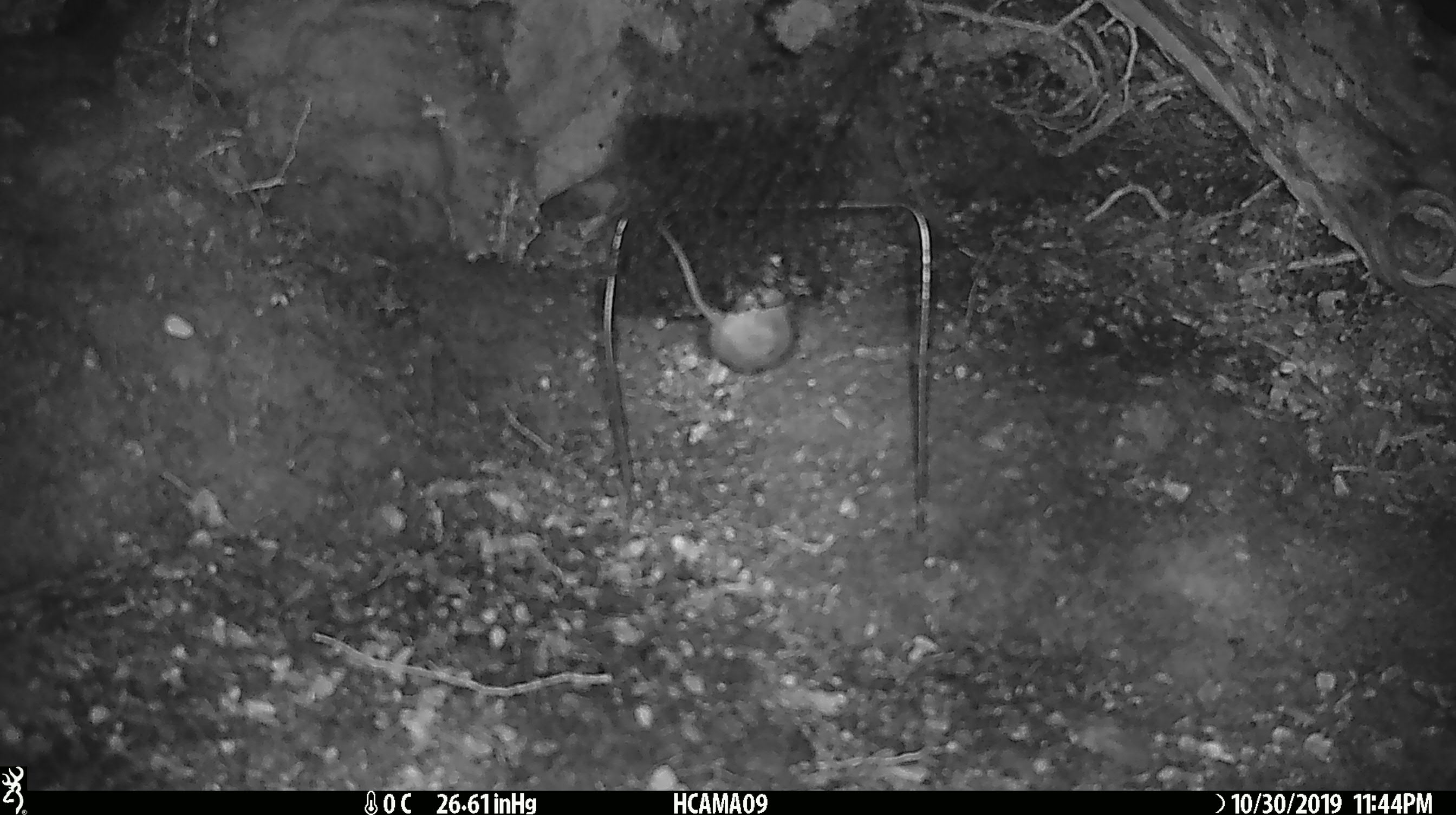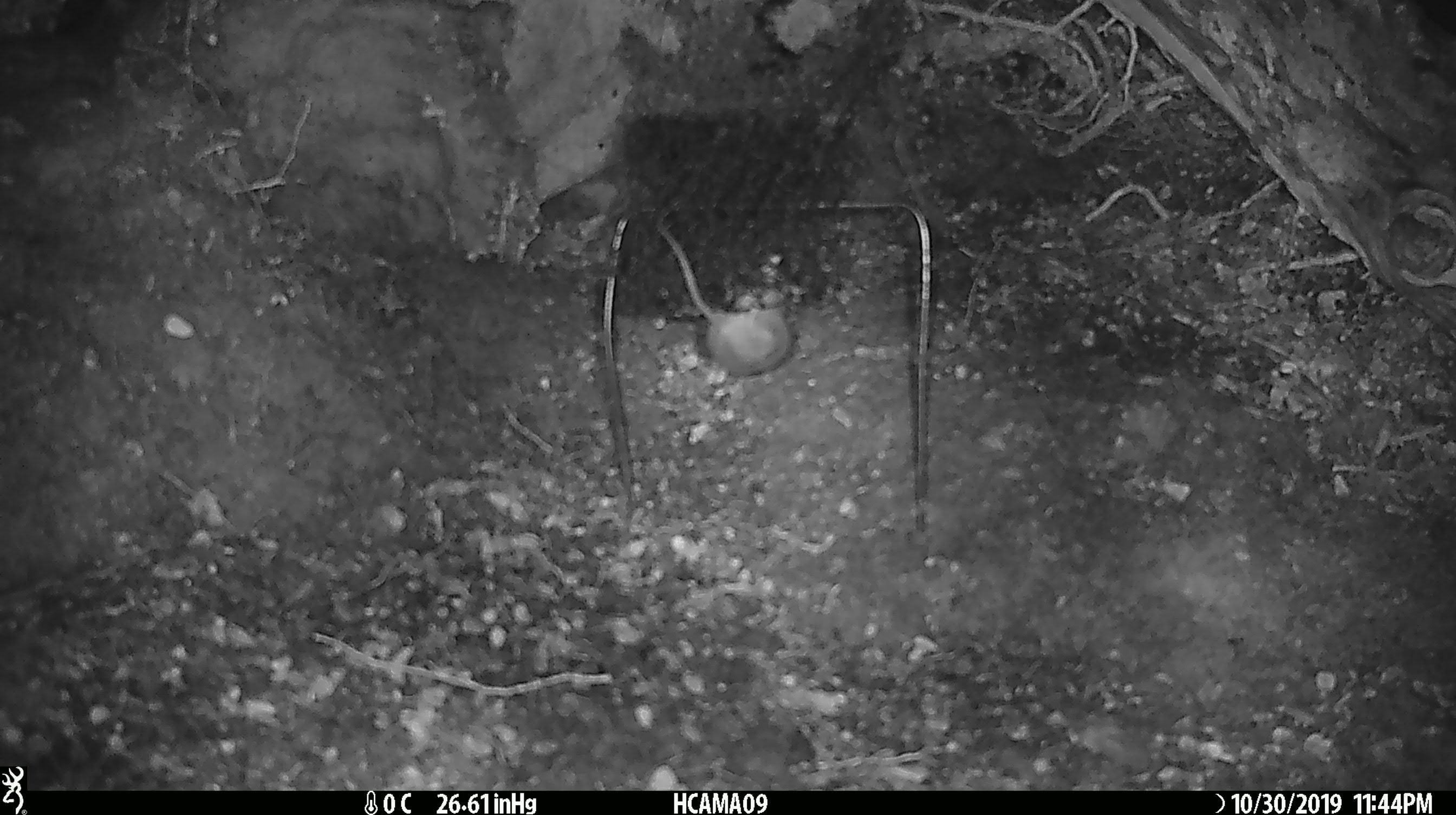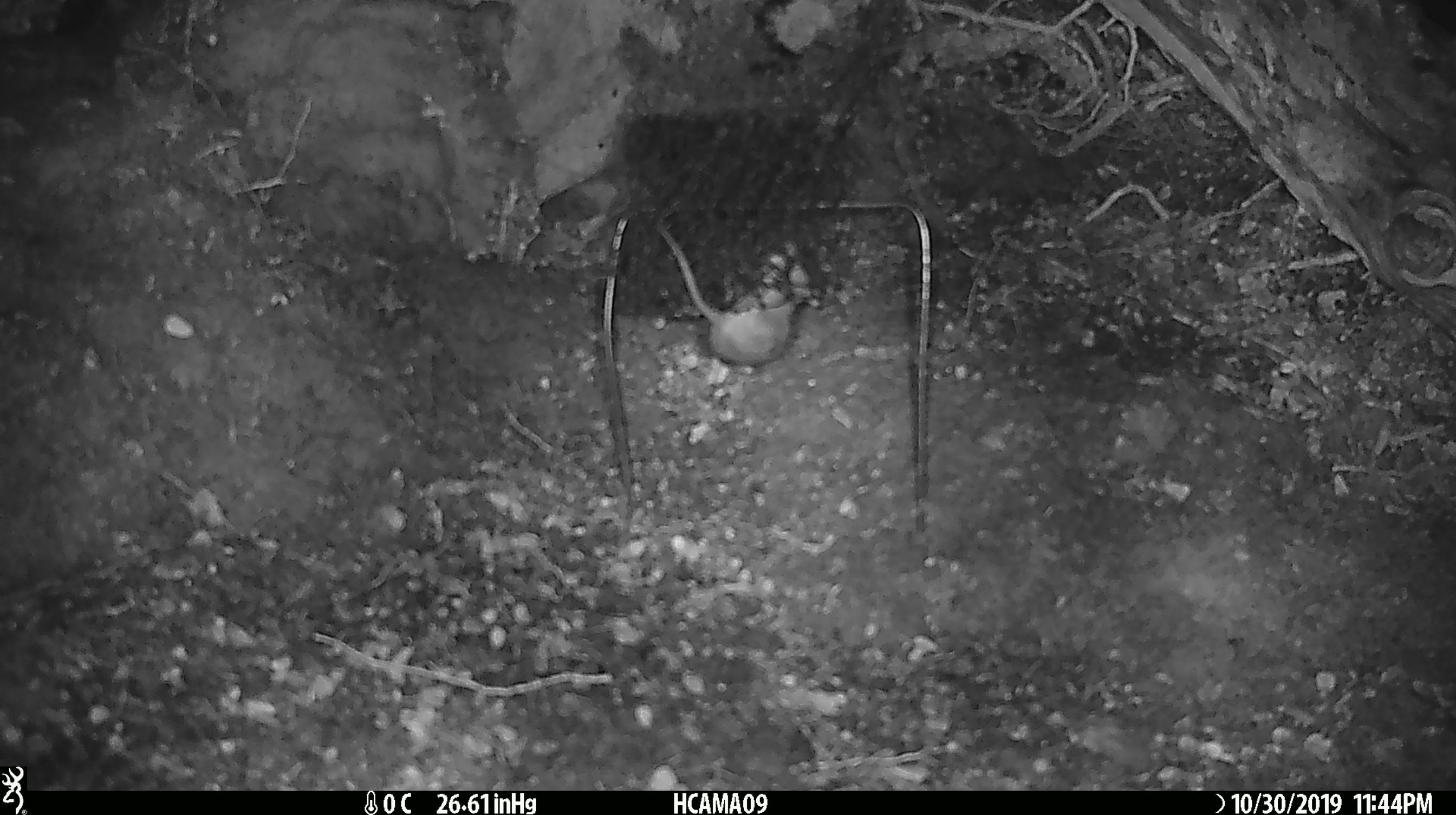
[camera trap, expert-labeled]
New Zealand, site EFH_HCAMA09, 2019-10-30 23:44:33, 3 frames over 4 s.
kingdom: Animalia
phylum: Chordata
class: Mammalia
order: Rodentia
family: Muridae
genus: Mus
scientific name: Mus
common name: mouse